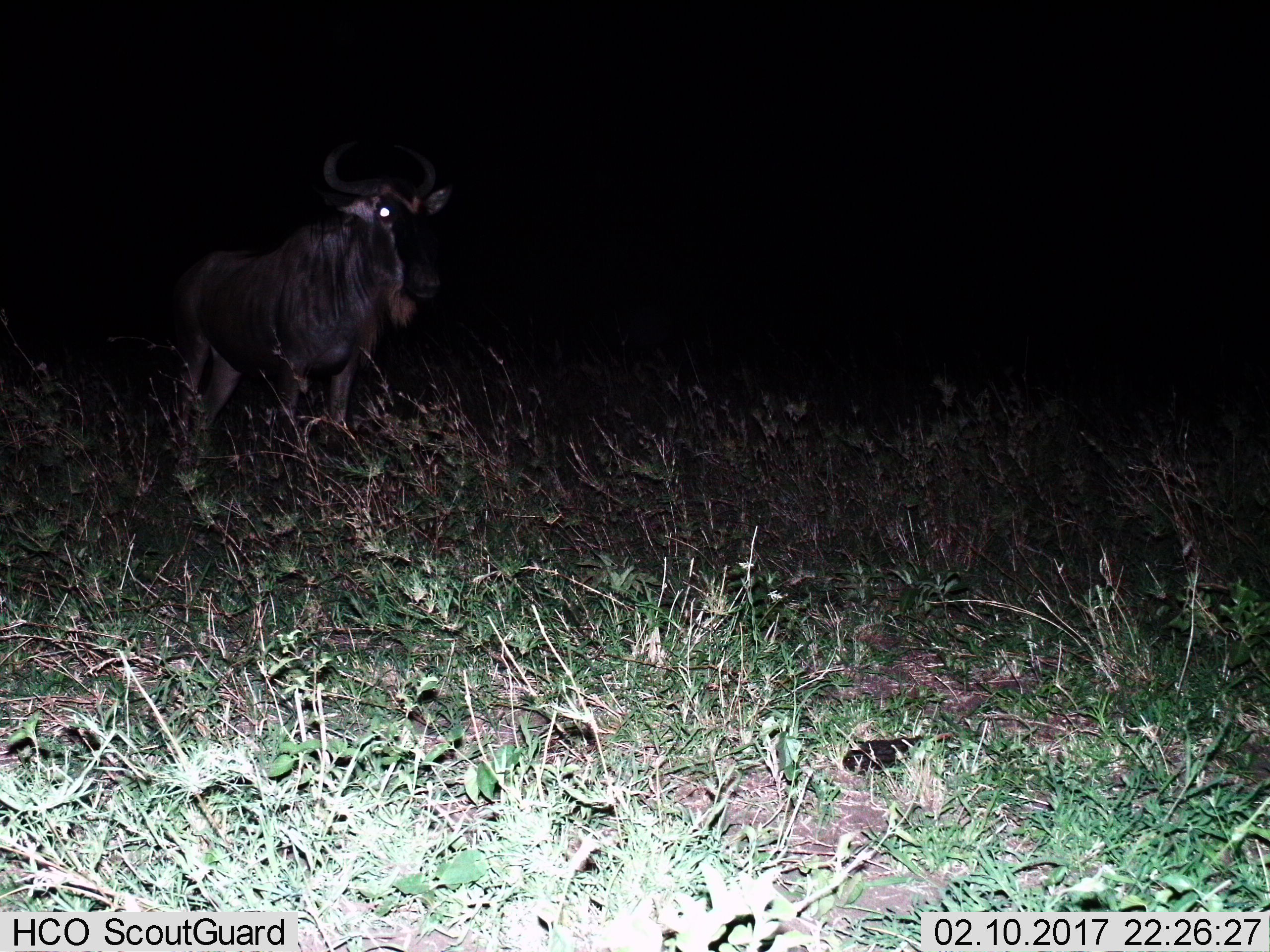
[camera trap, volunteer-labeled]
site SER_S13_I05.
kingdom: Animalia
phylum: Chordata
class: Mammalia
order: Artiodactyla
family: Bovidae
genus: Connochaetes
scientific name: Connochaetes taurinus taurinus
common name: blue wildebeest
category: wildebeestblue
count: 1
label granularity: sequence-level